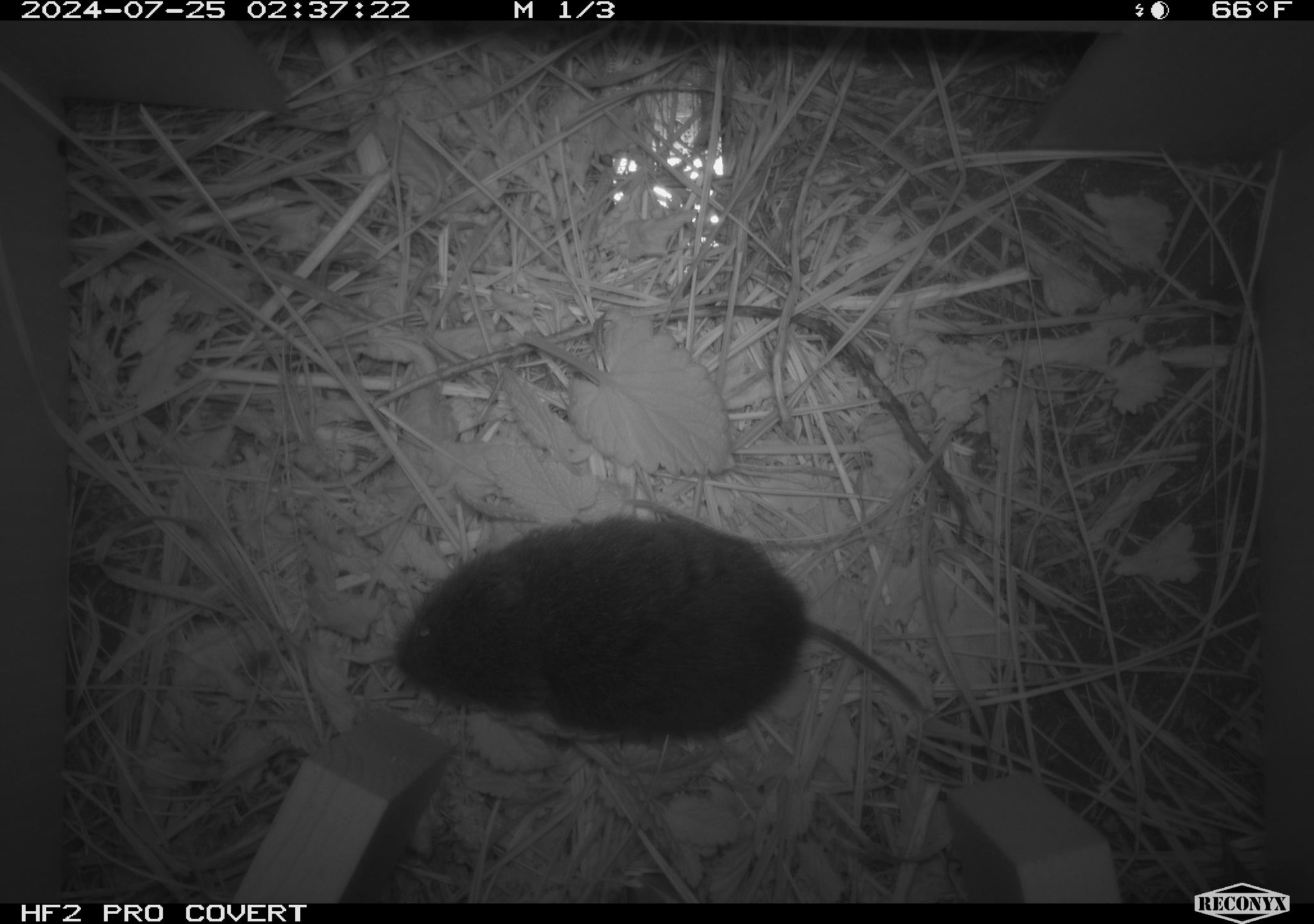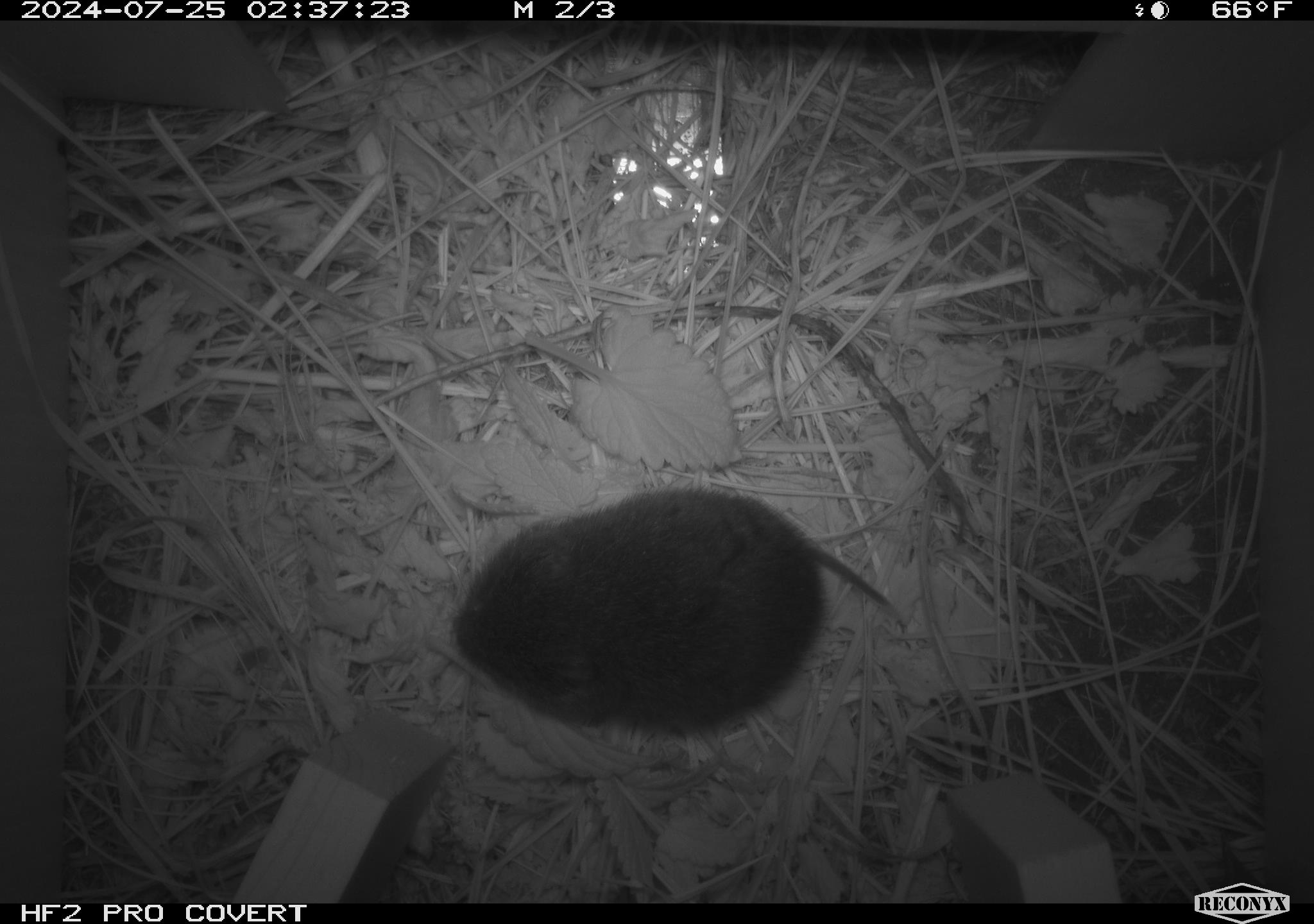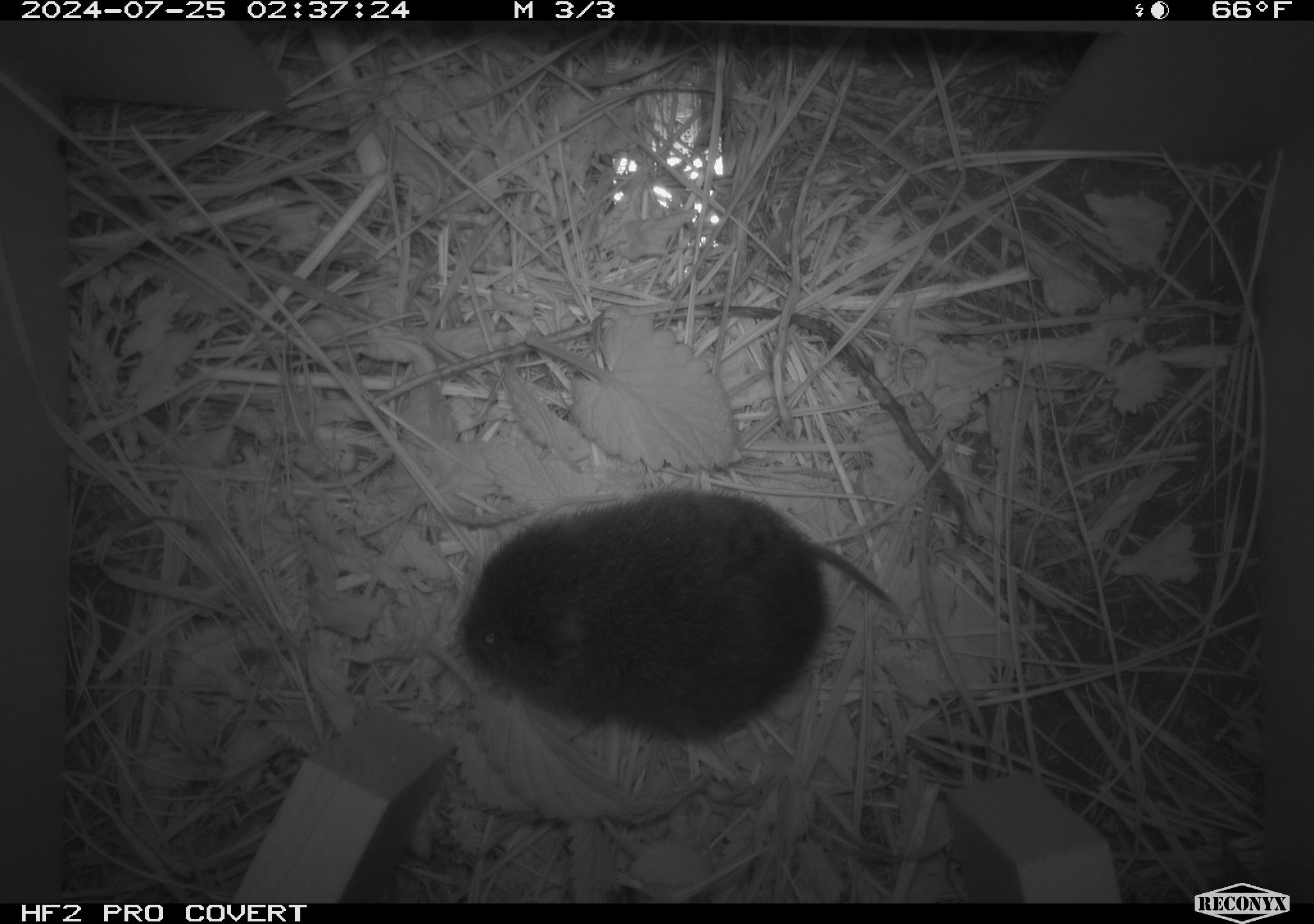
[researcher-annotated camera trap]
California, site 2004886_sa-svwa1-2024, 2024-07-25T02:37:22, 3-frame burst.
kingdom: Animalia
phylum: Chordata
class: Mammalia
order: Rodentia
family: Cricetidae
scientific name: Arvicolinae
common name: voles, lemmings, and muskrats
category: arvicolinae subfamily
Arvicolinae subfamily (voles, lemmings, and muskrats) (Arvicolinae).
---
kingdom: Animalia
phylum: Arthropoda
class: Insecta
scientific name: Insecta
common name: insect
Insect (Insecta).